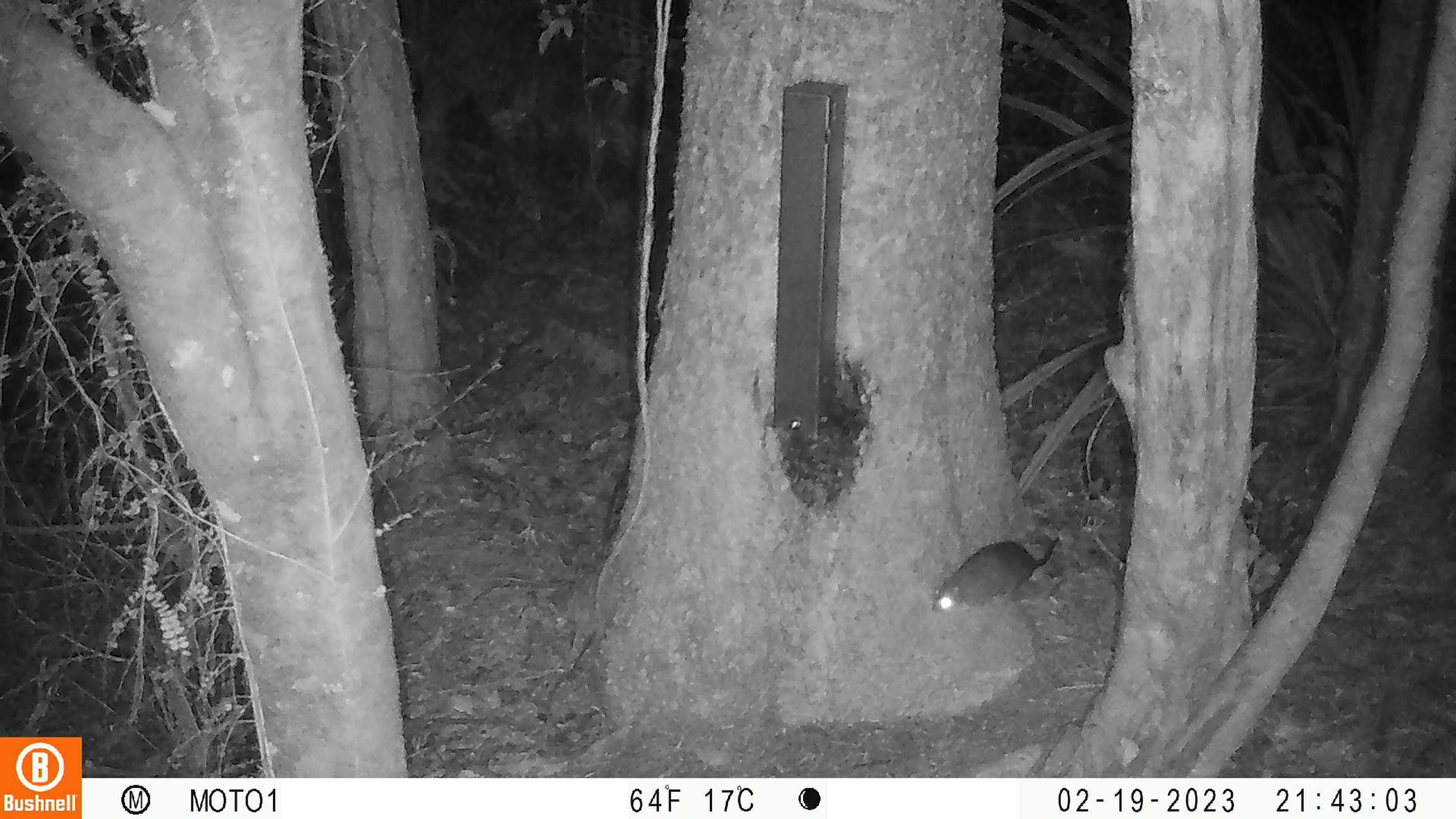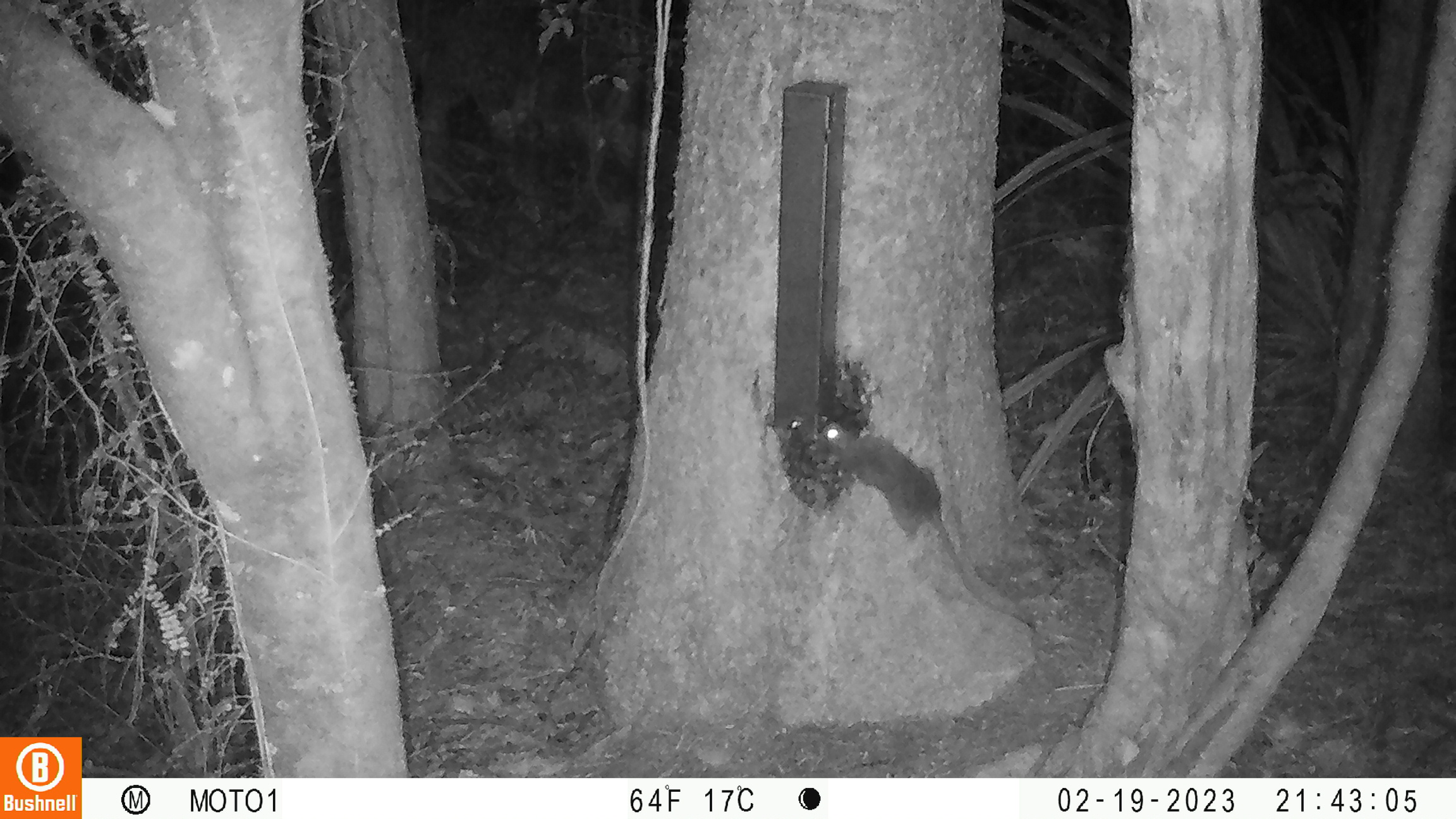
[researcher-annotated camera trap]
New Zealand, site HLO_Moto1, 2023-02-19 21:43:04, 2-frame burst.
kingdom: Animalia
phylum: Chordata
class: Mammalia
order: Rodentia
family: Muridae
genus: Rattus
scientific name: Rattus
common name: rat